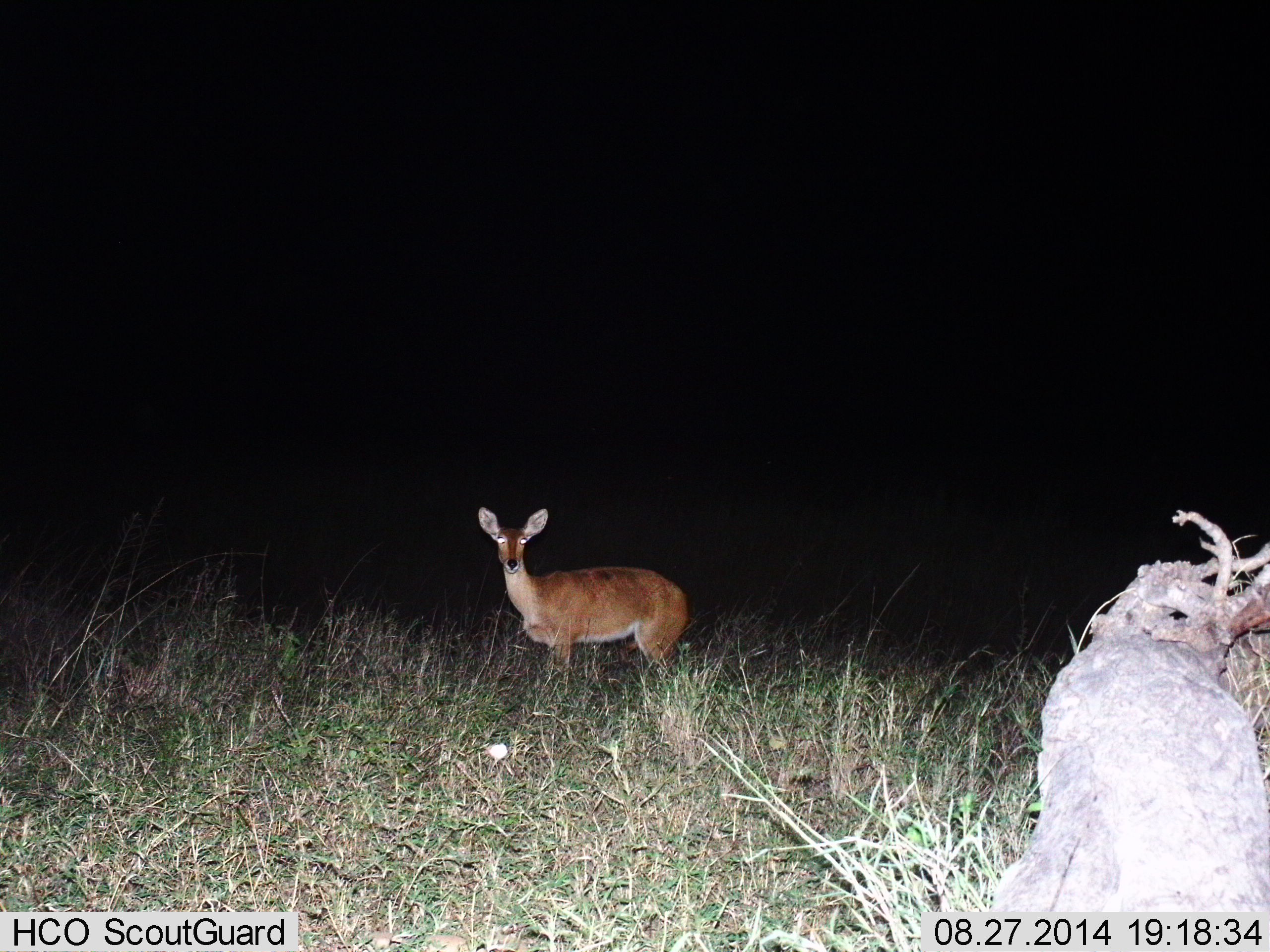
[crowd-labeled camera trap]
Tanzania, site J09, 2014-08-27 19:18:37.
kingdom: Animalia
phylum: Chordata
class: Mammalia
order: Artiodactyla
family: Bovidae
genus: Redunca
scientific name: Redunca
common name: reedbuck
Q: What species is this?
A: Reedbuck (Redunca).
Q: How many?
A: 1.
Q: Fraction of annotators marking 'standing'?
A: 100%.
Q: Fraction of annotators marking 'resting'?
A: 0%.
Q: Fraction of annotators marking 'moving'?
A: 0%.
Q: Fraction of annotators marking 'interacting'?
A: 0%.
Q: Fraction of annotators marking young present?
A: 0%.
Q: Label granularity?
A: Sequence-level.